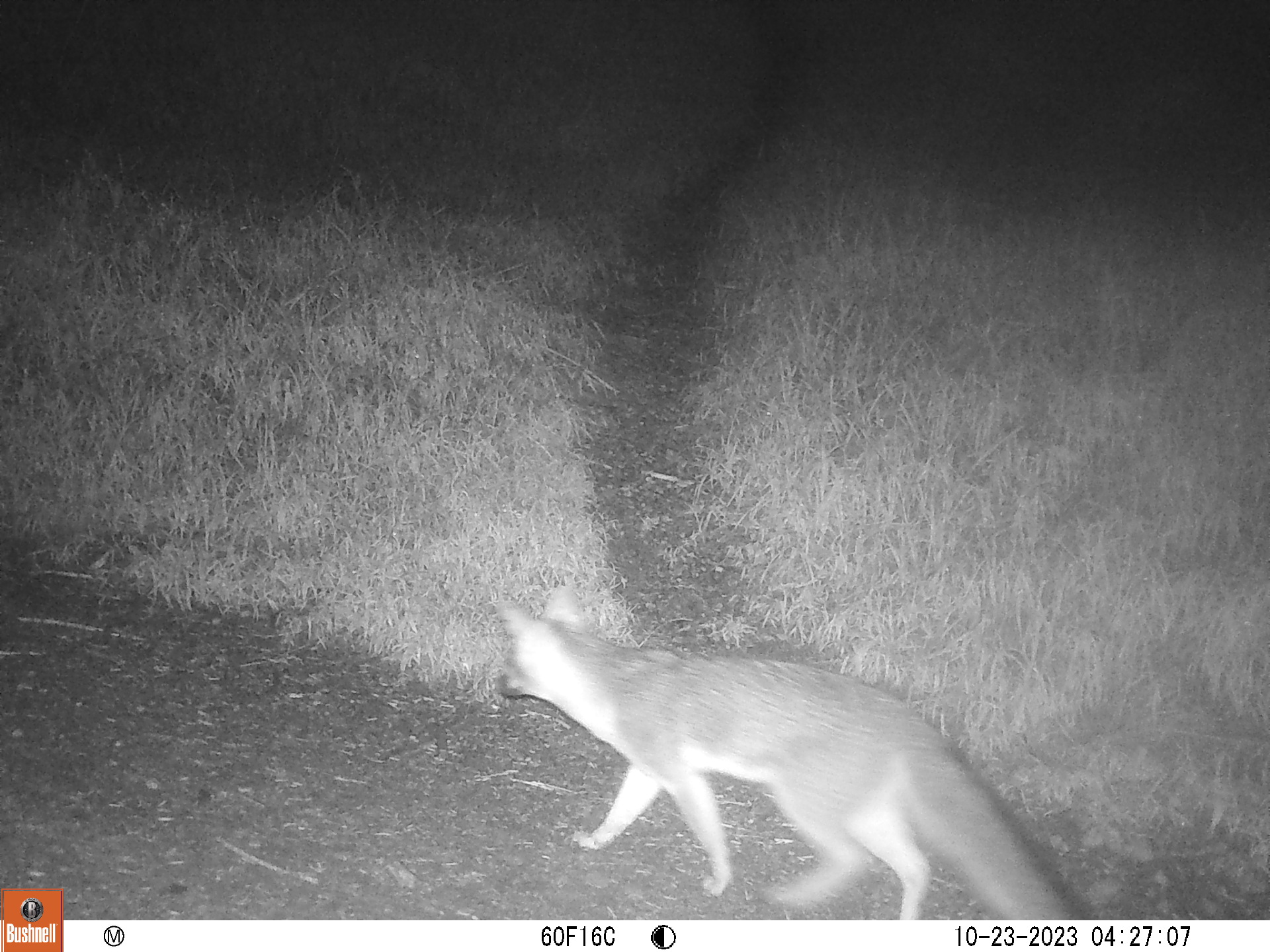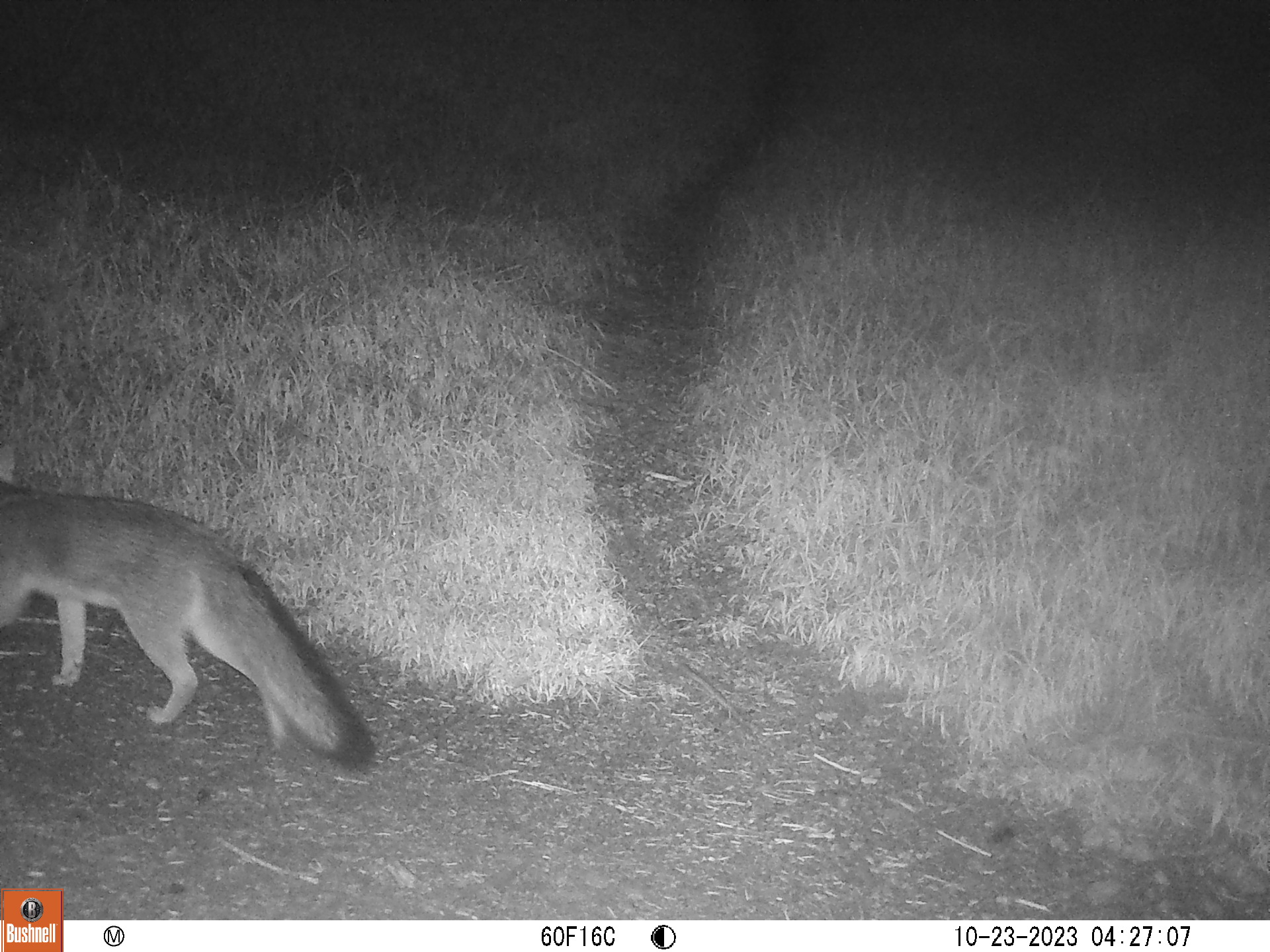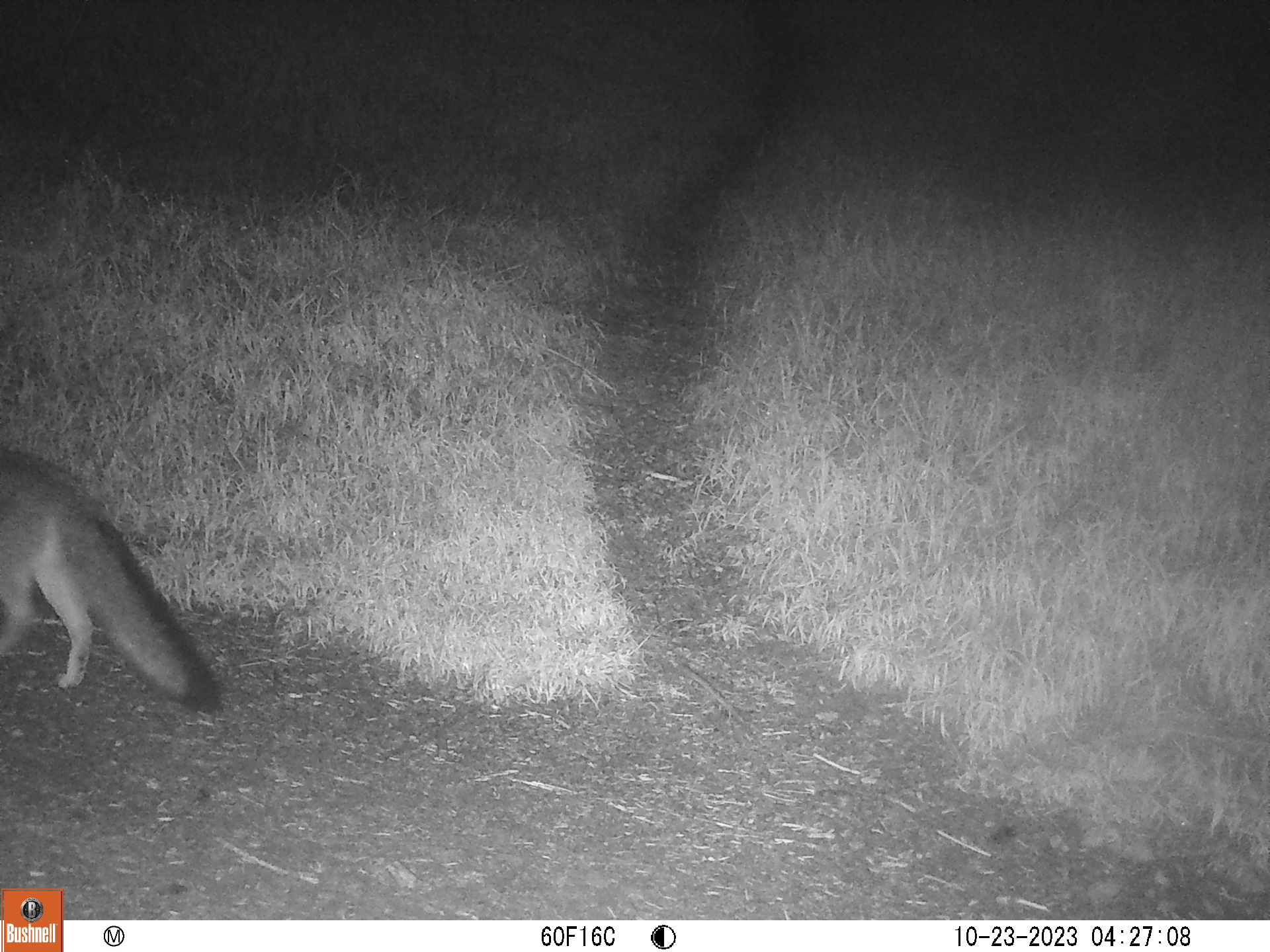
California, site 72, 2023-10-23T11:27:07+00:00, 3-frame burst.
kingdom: Animalia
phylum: Chordata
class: Mammalia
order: Carnivora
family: Canidae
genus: Urocyon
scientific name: Urocyon cinereoargenteus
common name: gray fox